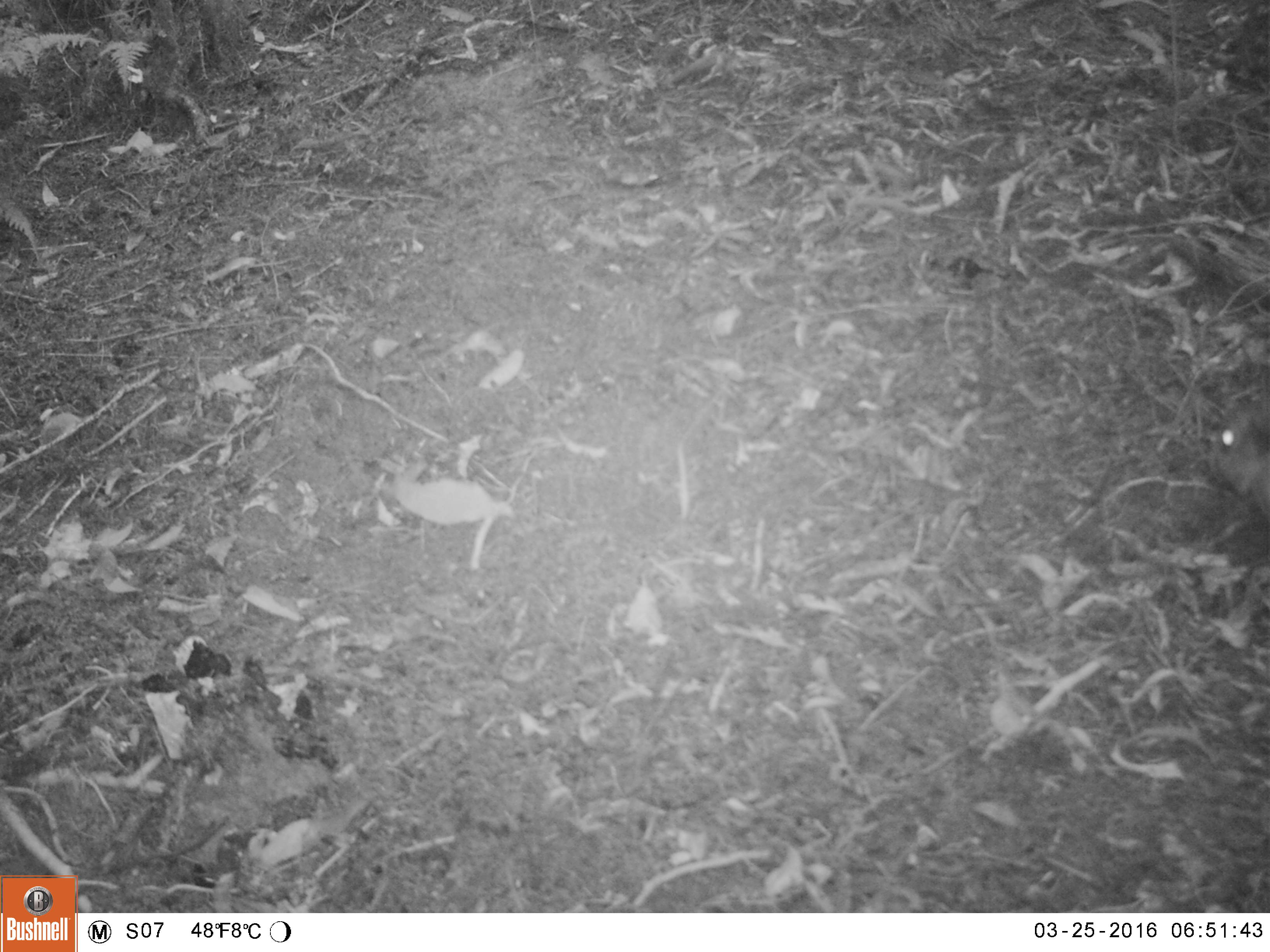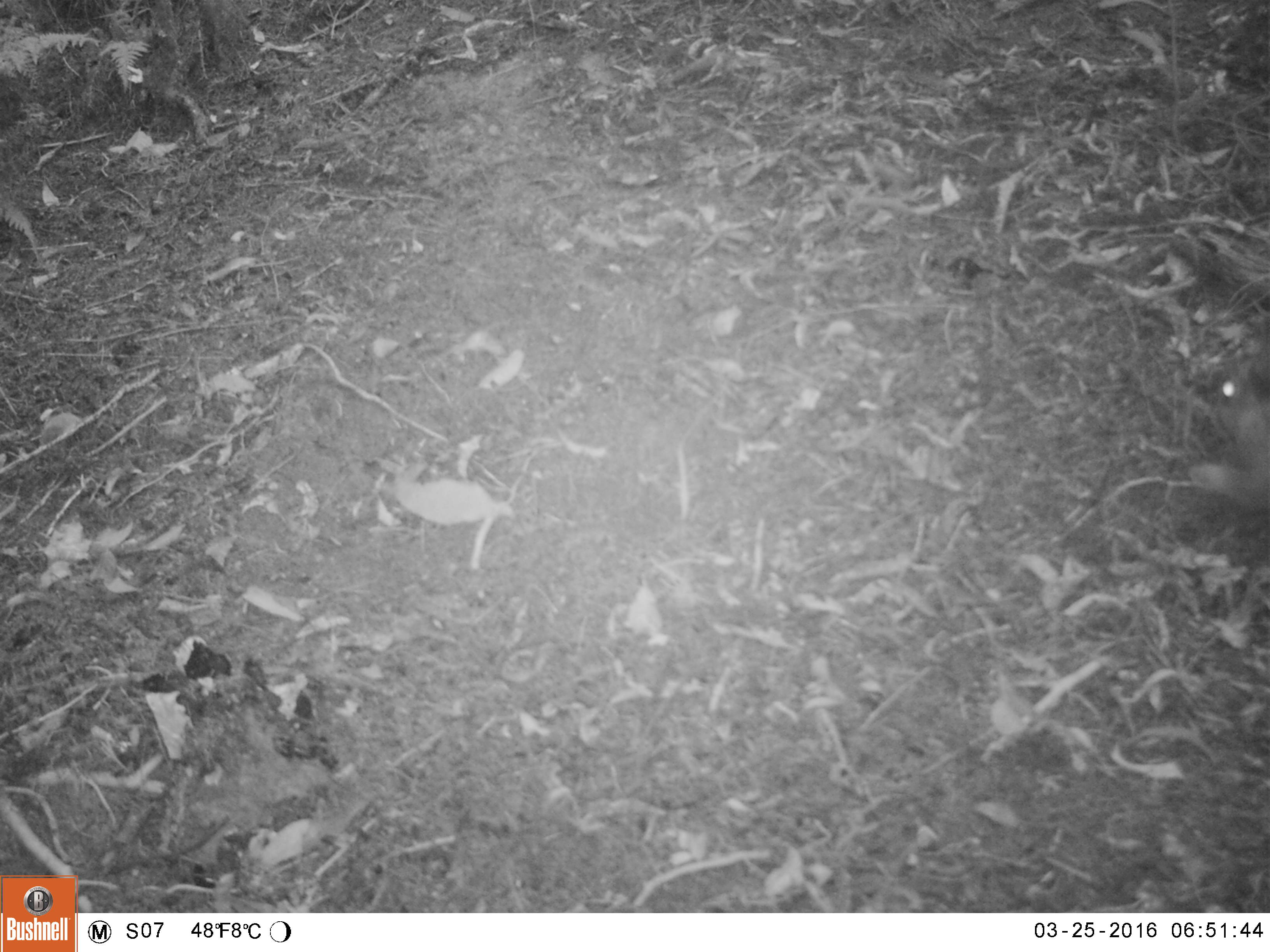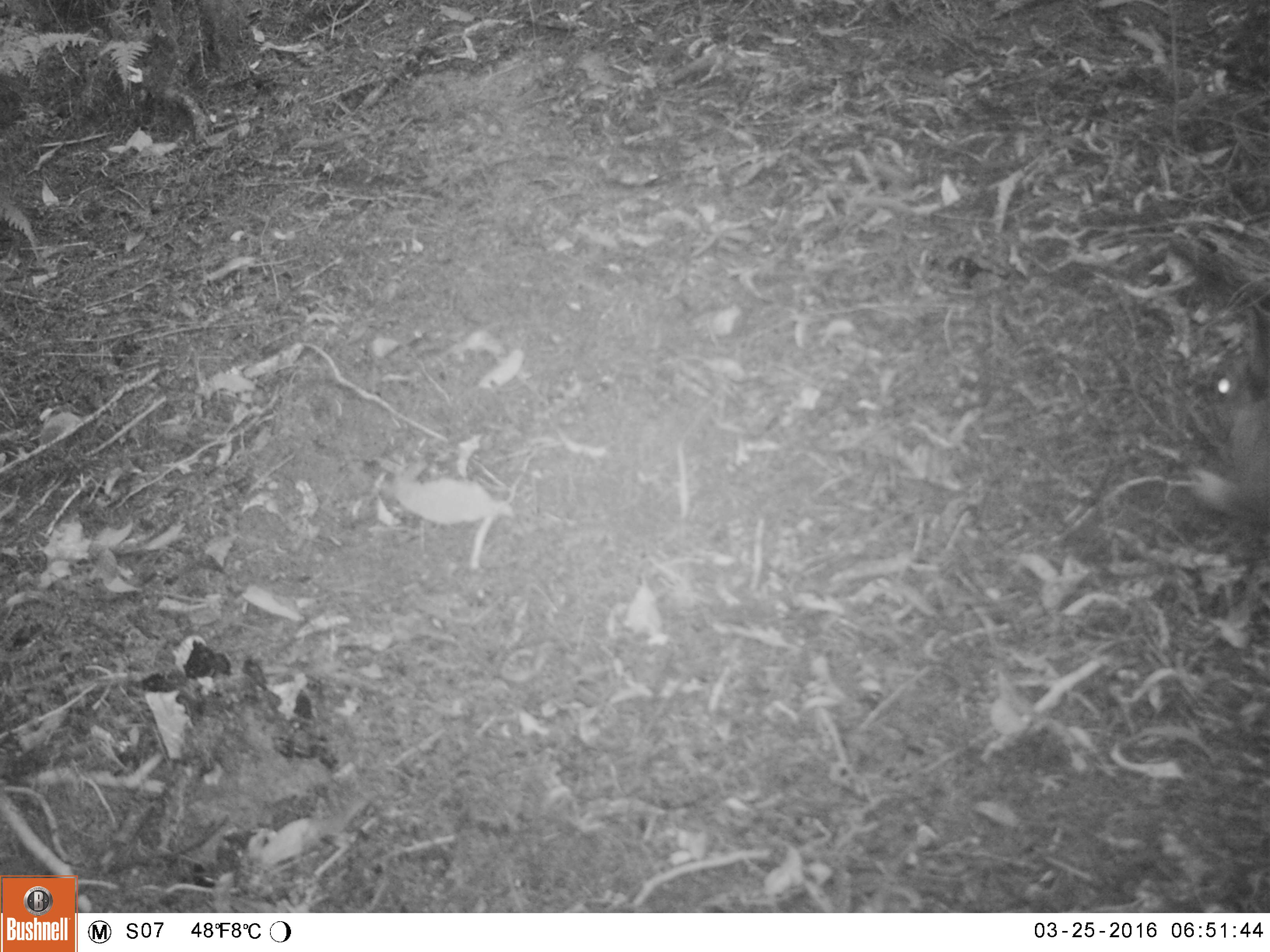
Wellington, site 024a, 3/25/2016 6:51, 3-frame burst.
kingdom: Animalia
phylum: Chordata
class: Mammalia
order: Lagomorpha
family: Leporidae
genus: Lepus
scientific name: Lepus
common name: hare